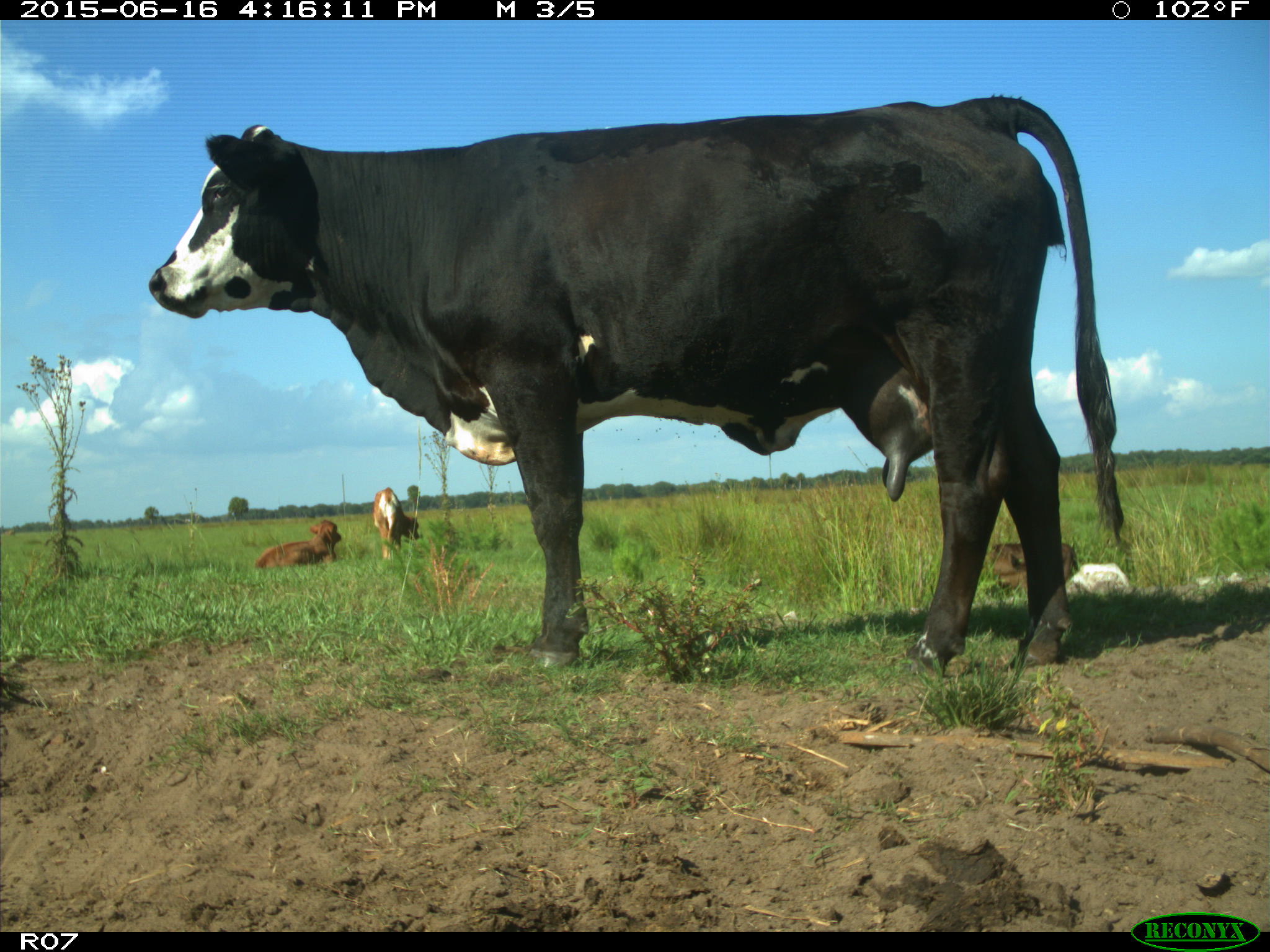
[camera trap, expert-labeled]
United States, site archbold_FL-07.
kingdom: Animalia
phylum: Chordata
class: Mammalia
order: Artiodactyla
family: Bovidae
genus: Bos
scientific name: Bos taurus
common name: domestic cow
Bos taurus (domestic cow).